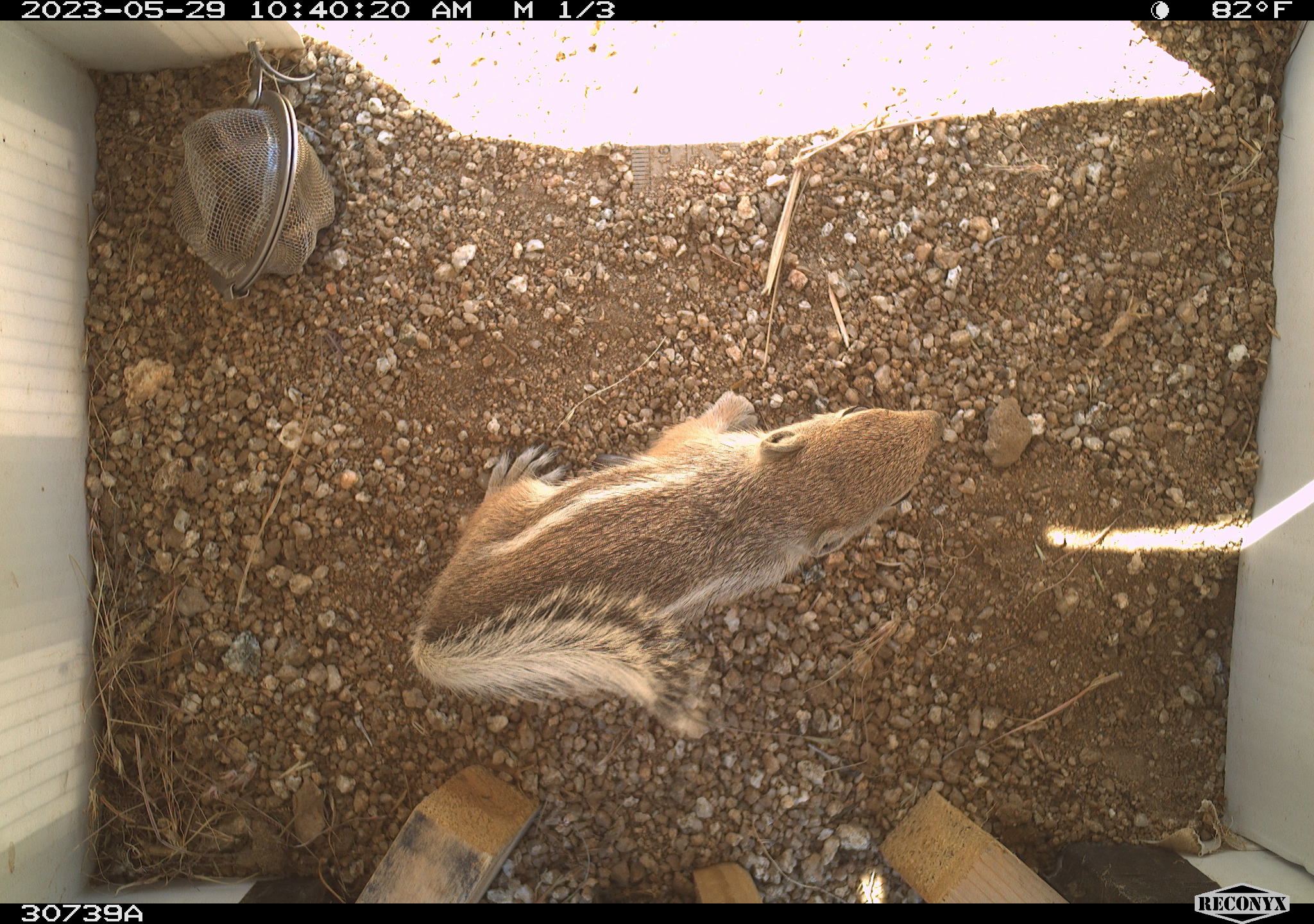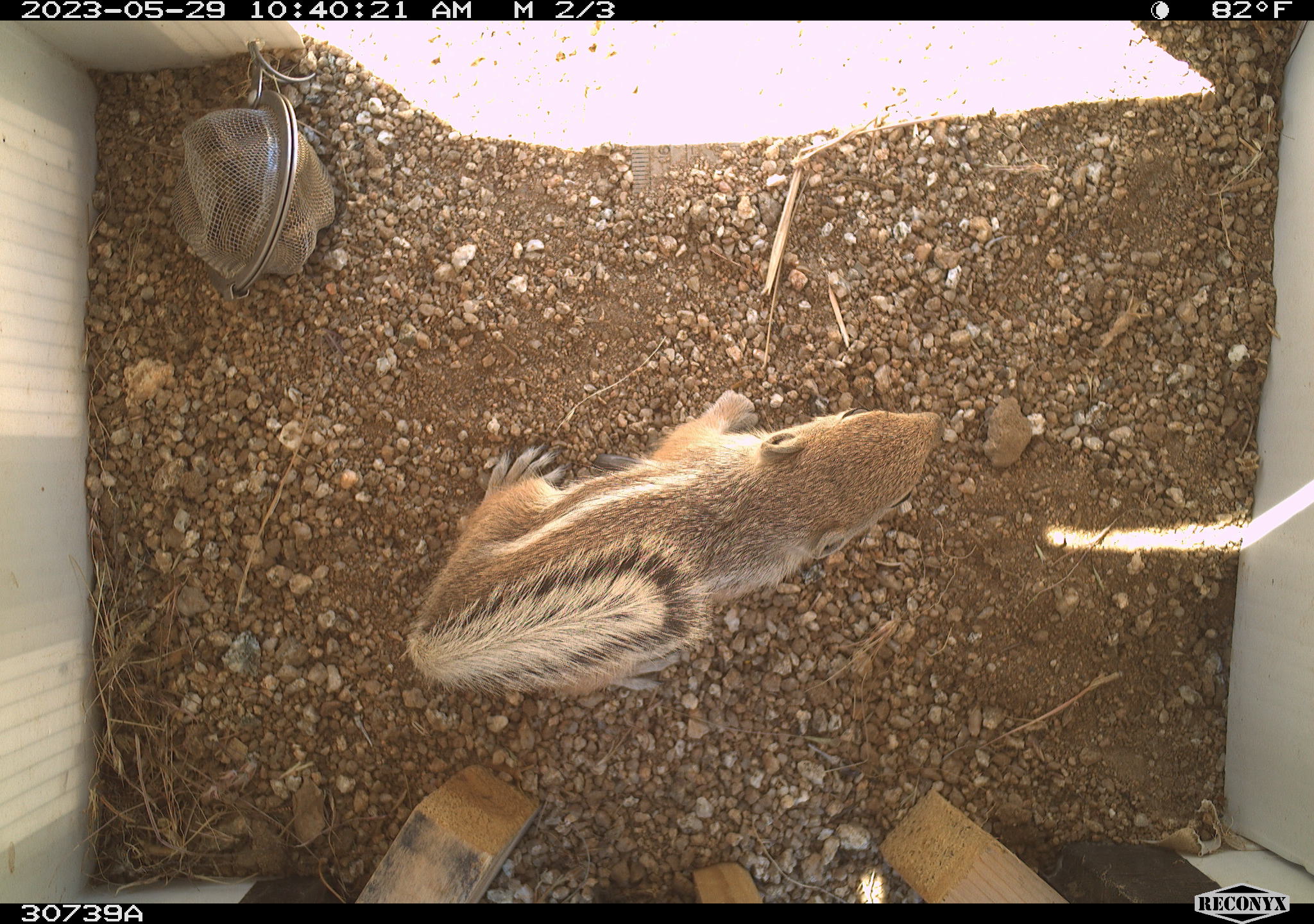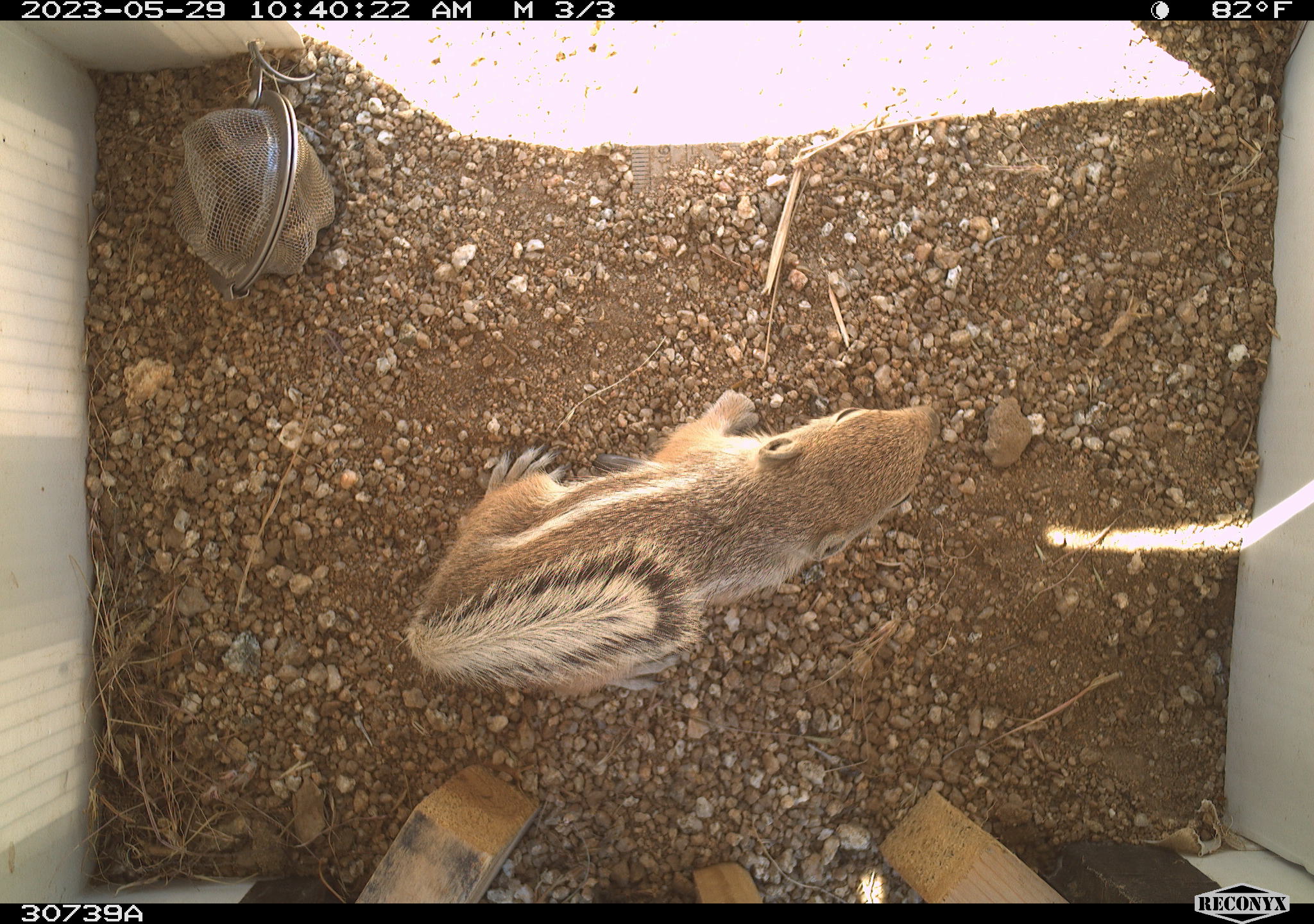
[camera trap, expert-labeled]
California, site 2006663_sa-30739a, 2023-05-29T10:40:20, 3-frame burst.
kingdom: Animalia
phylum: Chordata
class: Mammalia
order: Rodentia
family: Sciuridae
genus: Ammospermophilus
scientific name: Ammospermophilus leucurus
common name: white-tailed antelope squirrel